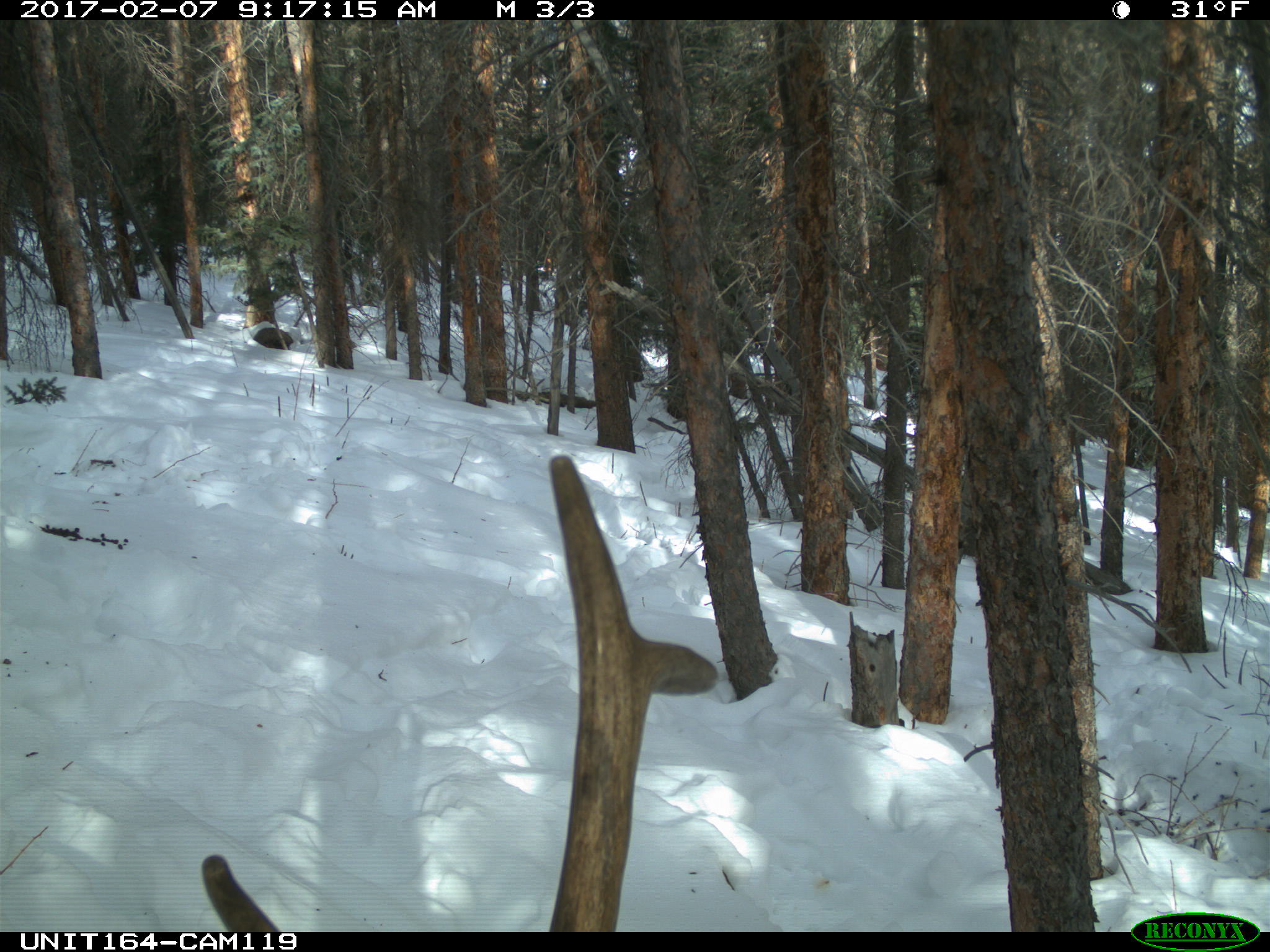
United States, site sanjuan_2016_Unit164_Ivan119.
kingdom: Animalia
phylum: Chordata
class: Mammalia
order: Artiodactyla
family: Cervidae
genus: Cervus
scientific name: Cervus elaphus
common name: red deer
Cervus elaphus (red deer).